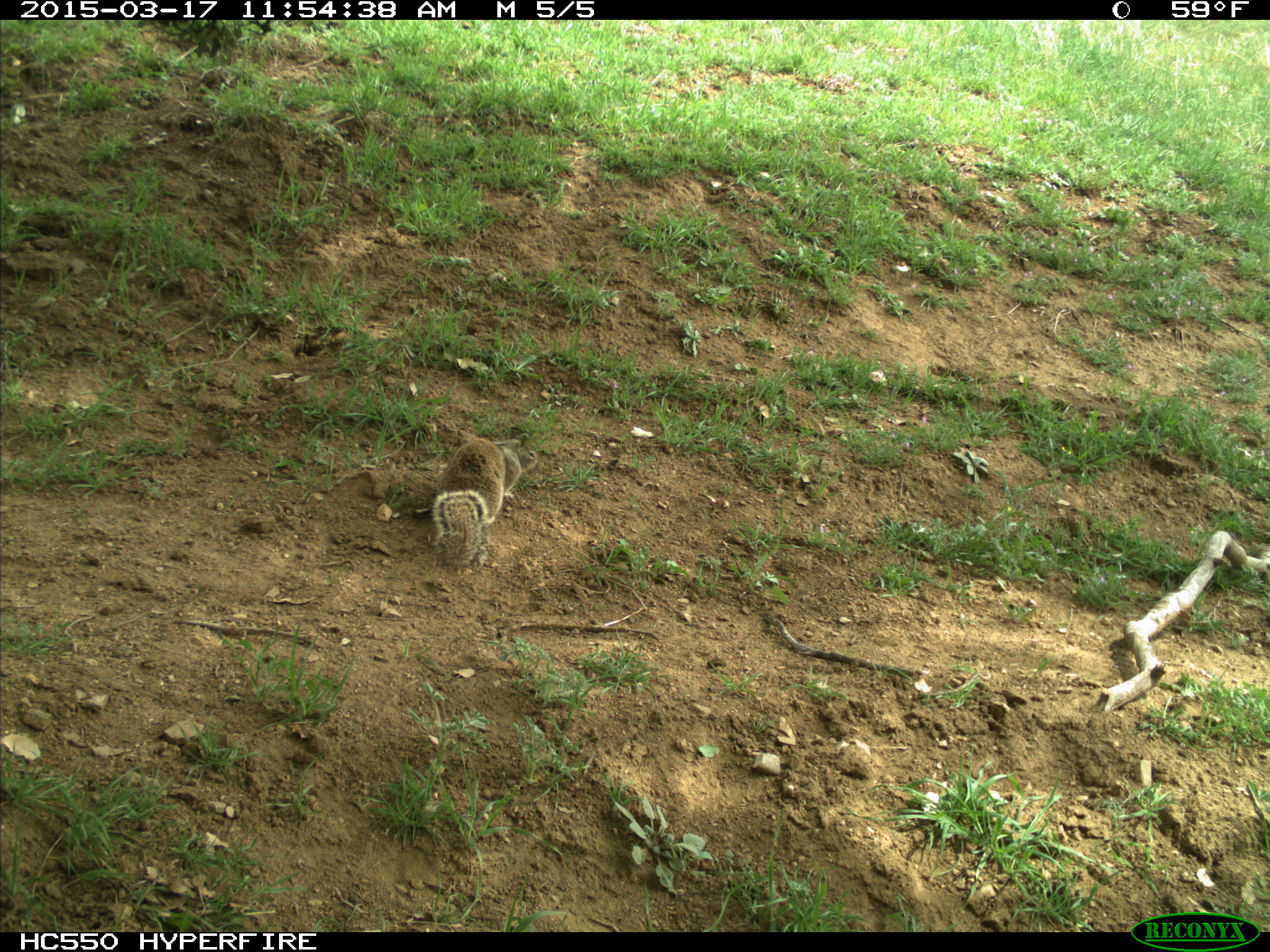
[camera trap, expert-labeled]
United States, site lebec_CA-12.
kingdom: Animalia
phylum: Chordata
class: Mammalia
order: Rodentia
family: Sciuridae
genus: Otospermophilus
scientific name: Otospermophilus beecheyi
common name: california ground squirrel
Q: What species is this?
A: Otospermophilus beecheyi (california ground squirrel).